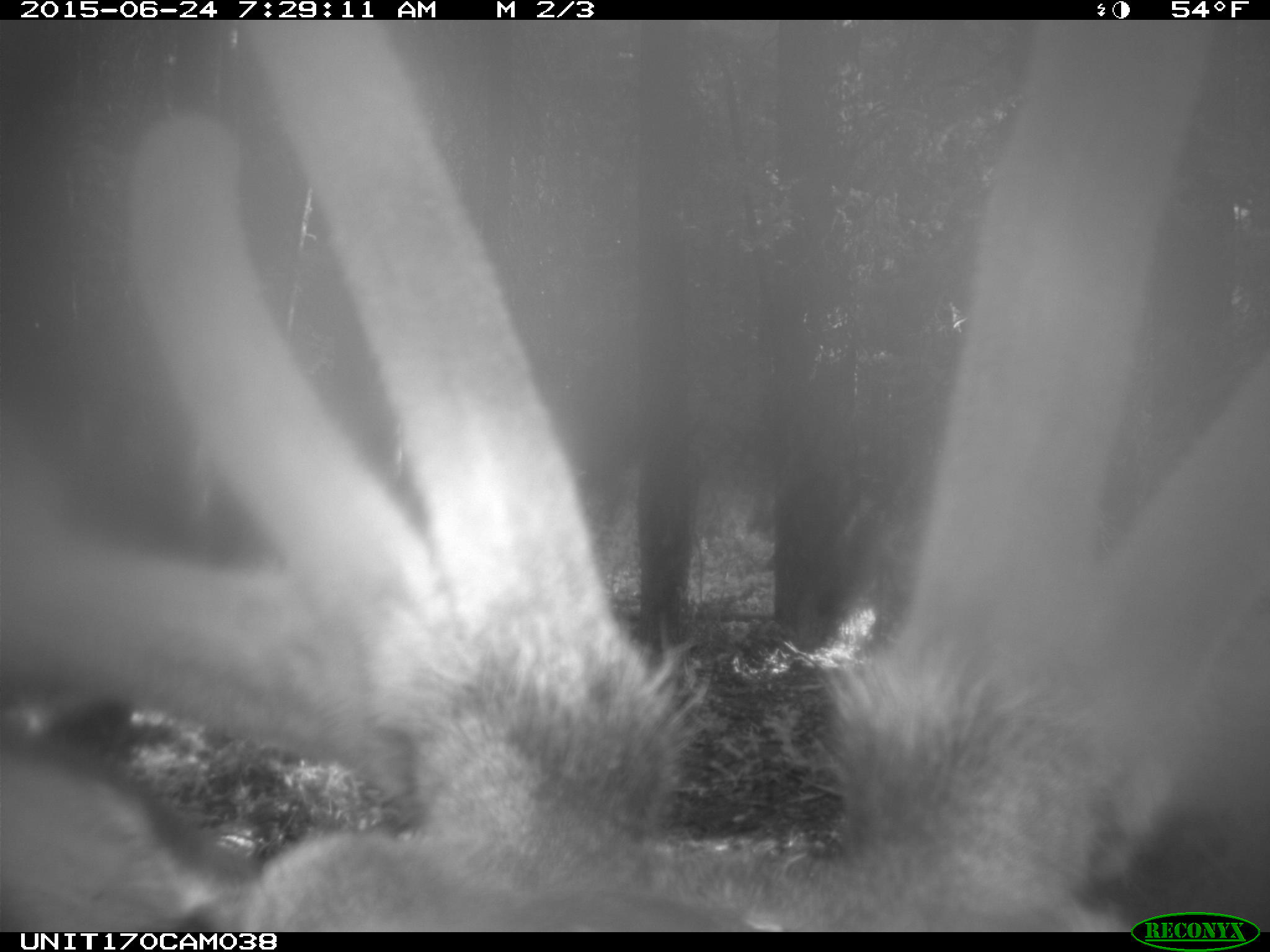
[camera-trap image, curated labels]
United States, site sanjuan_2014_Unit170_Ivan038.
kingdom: Animalia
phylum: Chordata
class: Mammalia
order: Artiodactyla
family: Cervidae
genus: Cervus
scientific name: Cervus elaphus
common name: red deer